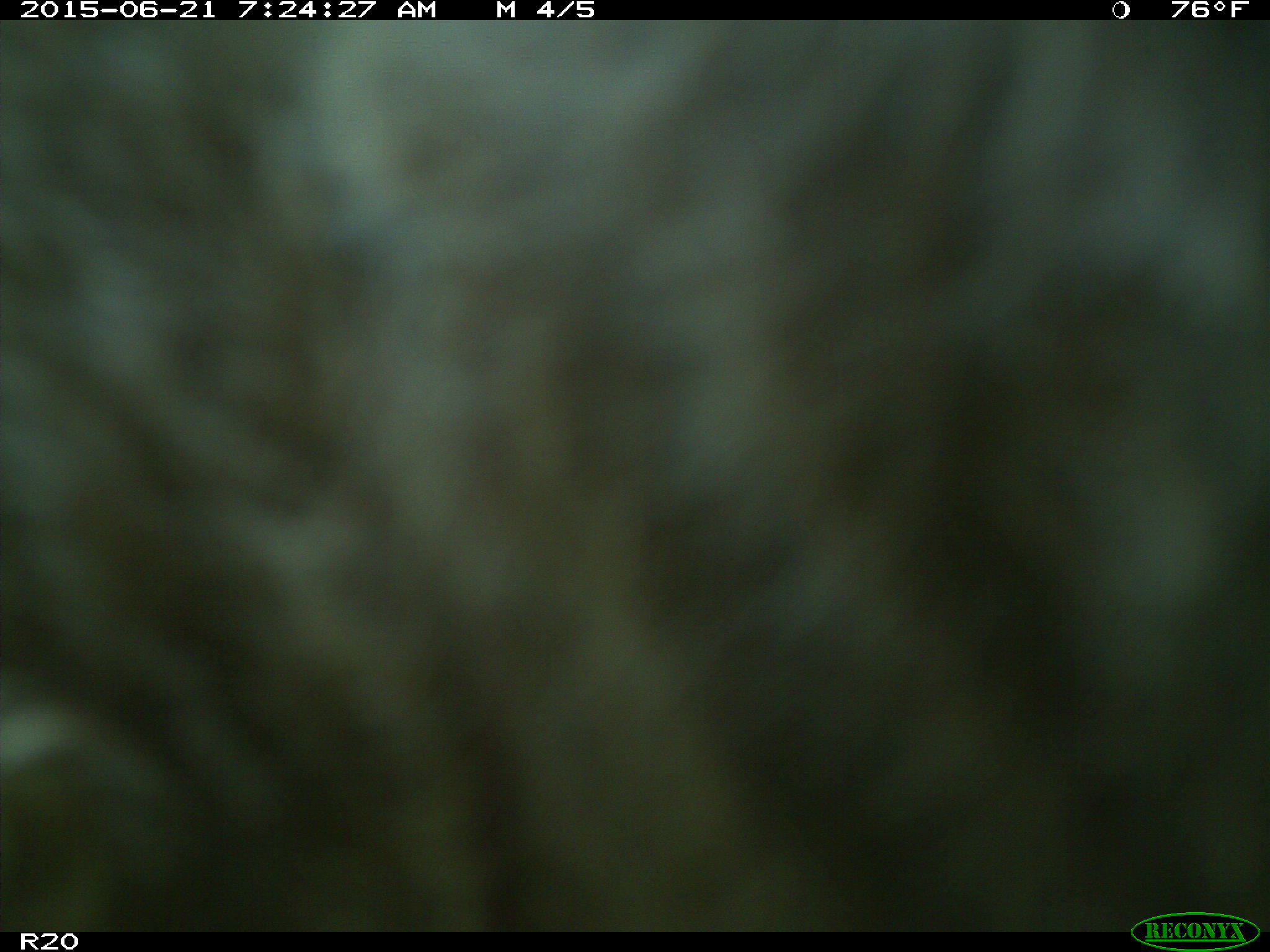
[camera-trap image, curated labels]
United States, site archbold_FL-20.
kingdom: Animalia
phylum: Chordata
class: Mammalia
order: Artiodactyla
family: Bovidae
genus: Bos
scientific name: Bos taurus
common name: domestic cow